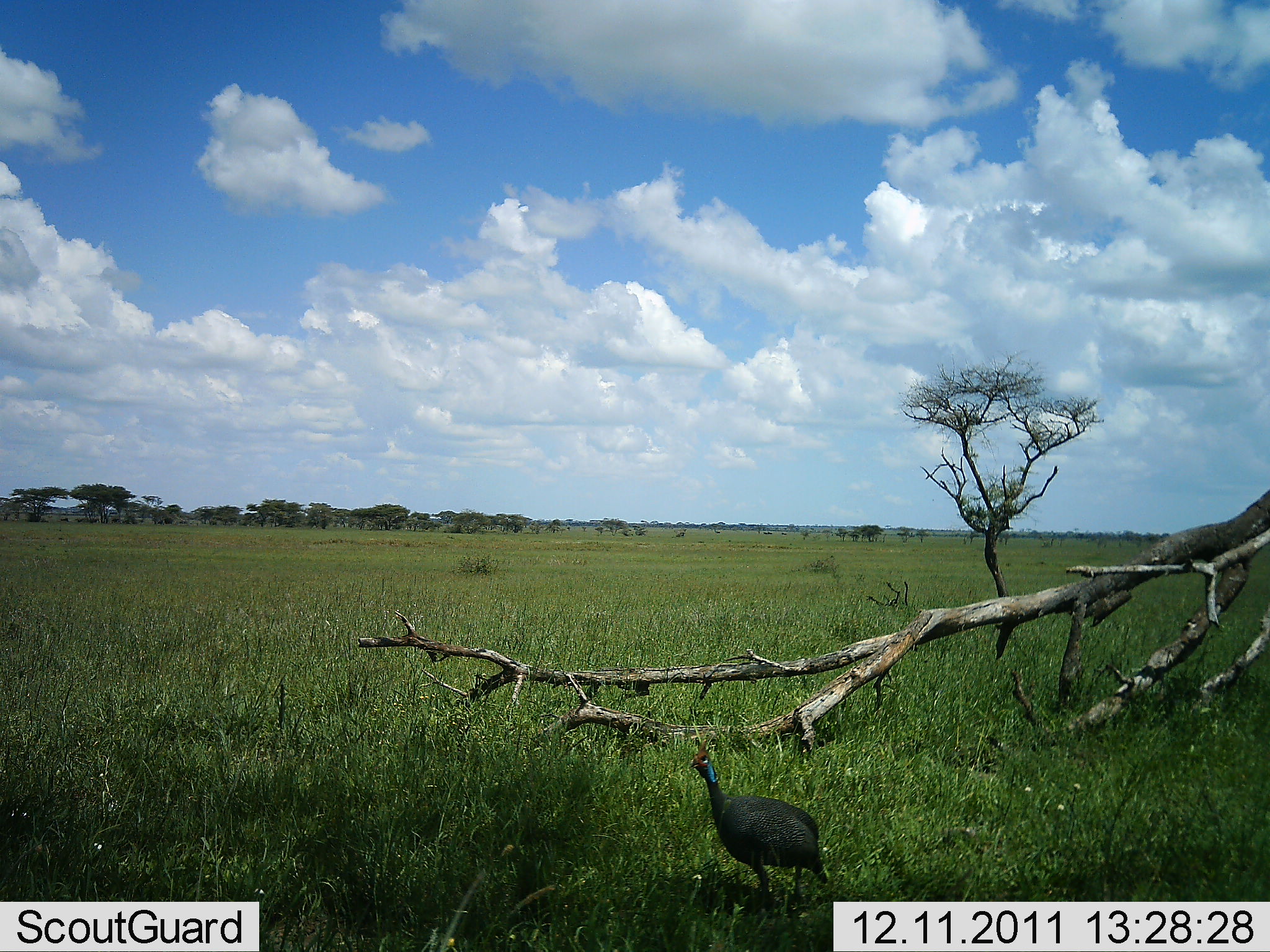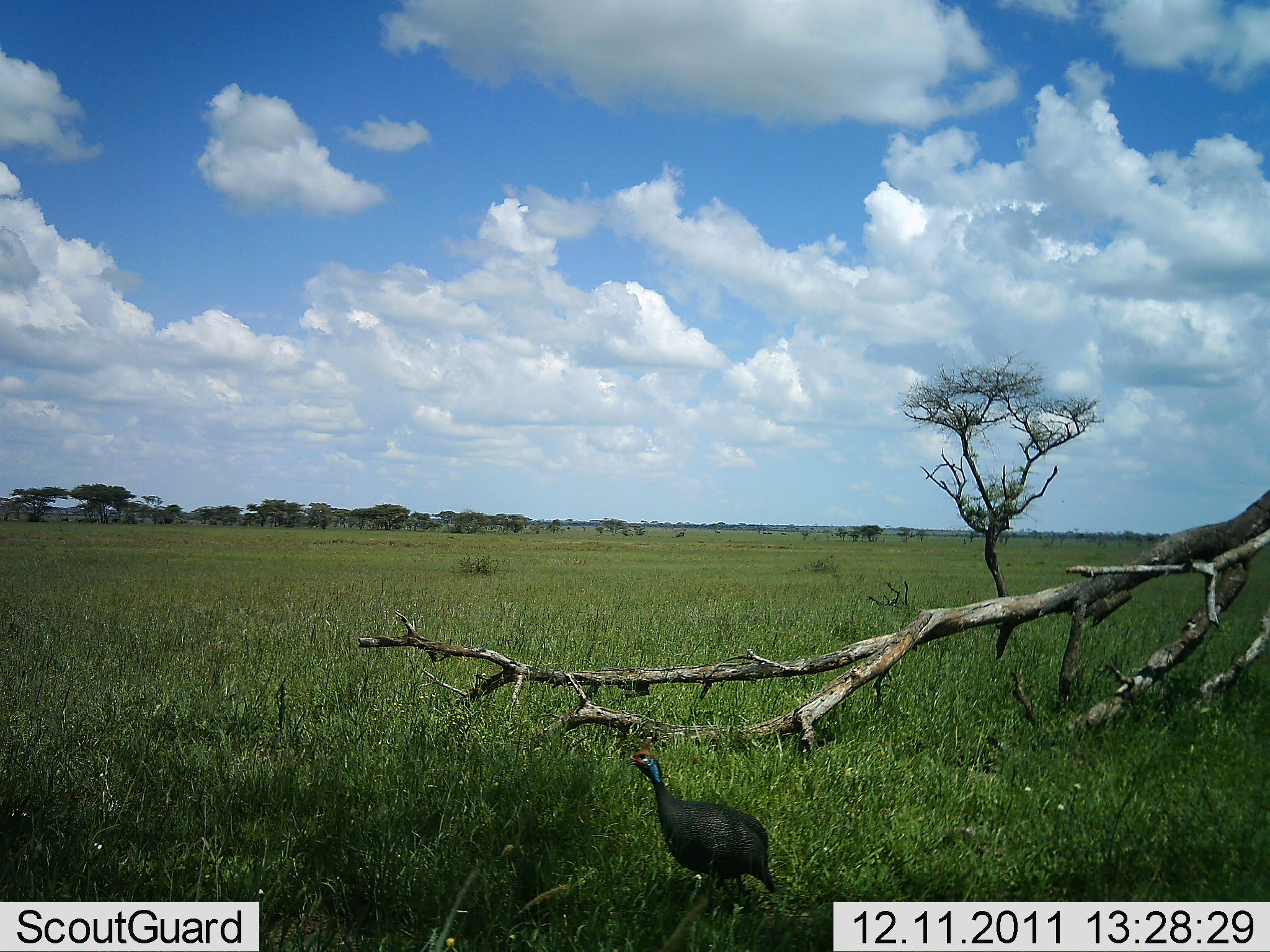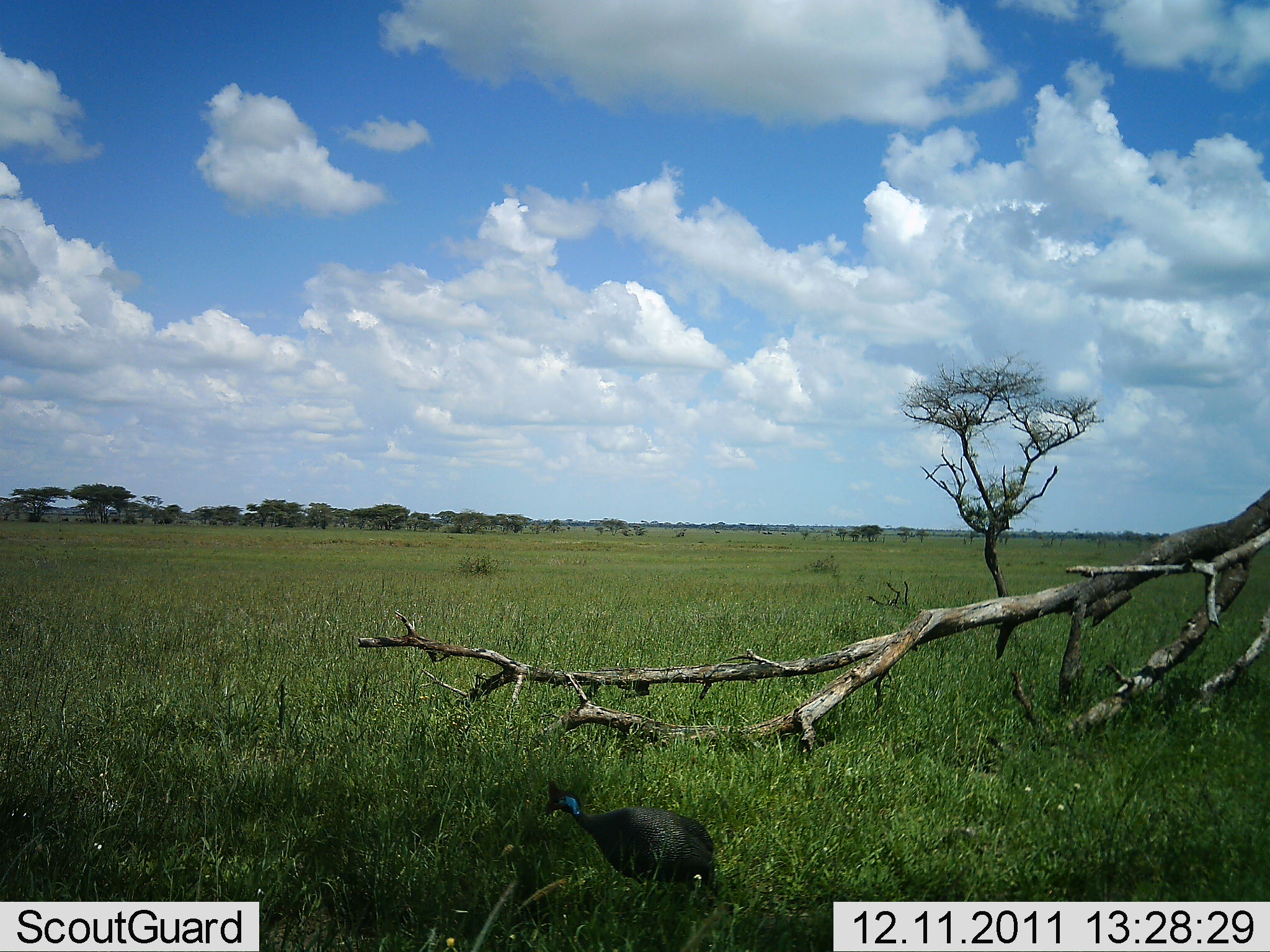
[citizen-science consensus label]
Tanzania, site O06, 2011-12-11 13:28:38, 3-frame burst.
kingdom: Animalia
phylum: Chordata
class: Aves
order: Galliformes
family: Numididae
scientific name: Numididae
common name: guinea fowl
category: guineafowl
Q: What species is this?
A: Guineafowl (guinea fowl) (Numididae).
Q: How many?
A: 1.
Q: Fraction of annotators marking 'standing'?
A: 5%.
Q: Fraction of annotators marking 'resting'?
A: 0%.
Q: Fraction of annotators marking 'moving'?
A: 95%.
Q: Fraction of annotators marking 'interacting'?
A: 0%.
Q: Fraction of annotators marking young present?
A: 0%.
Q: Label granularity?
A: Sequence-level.